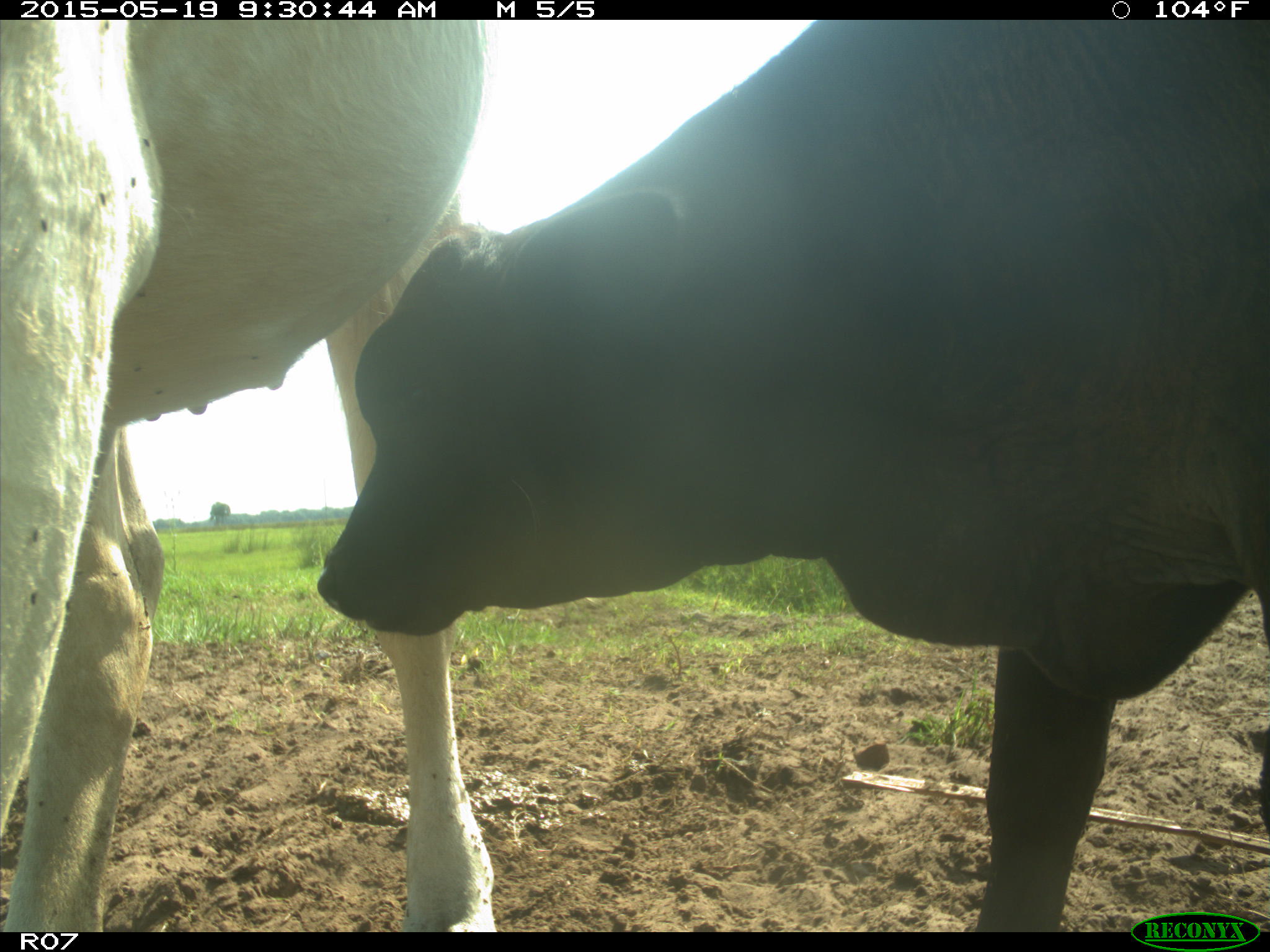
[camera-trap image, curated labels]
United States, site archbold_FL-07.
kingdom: Animalia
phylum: Chordata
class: Mammalia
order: Artiodactyla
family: Bovidae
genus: Bos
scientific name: Bos taurus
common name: domestic cow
Bos taurus (domestic cow).